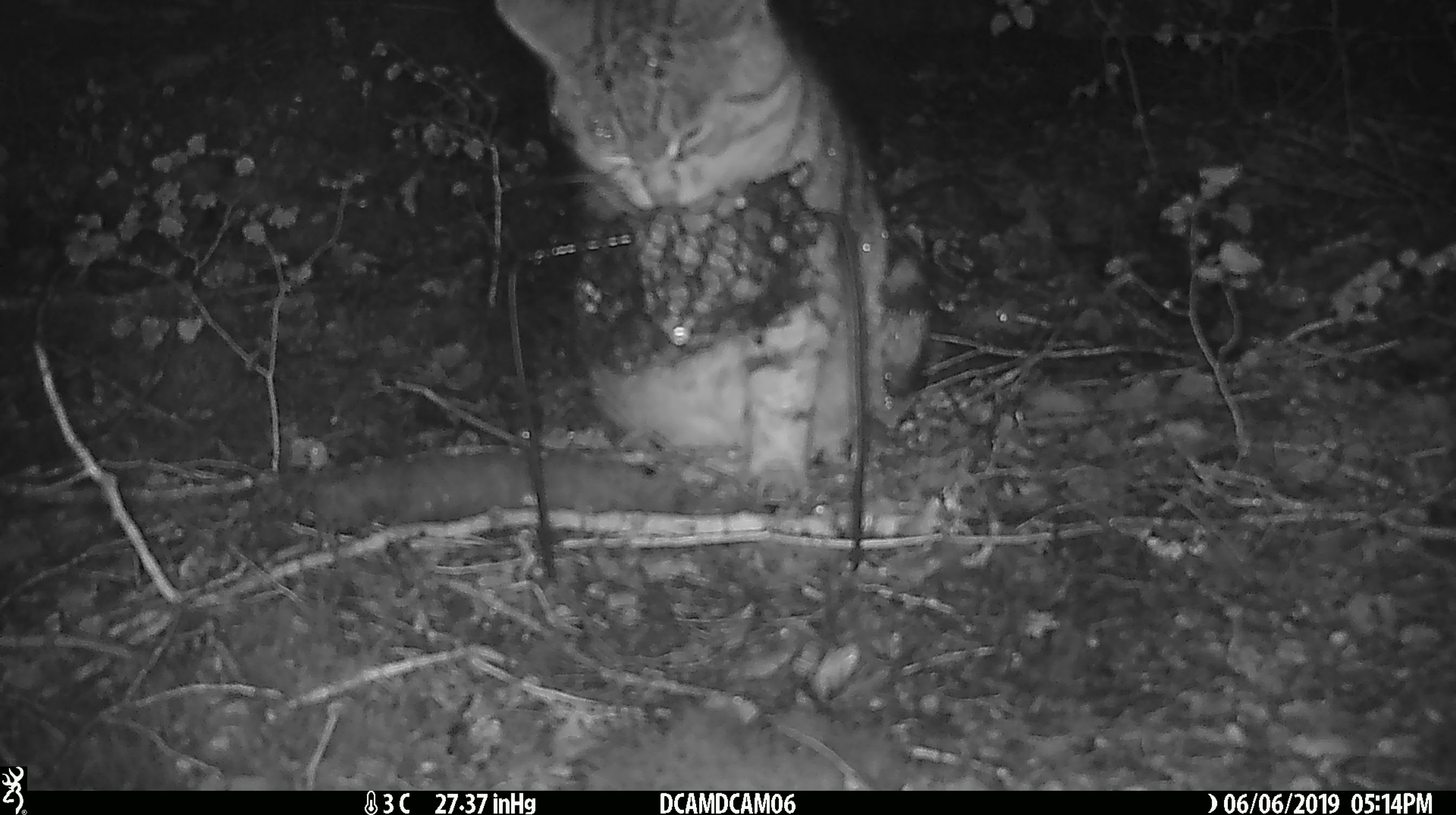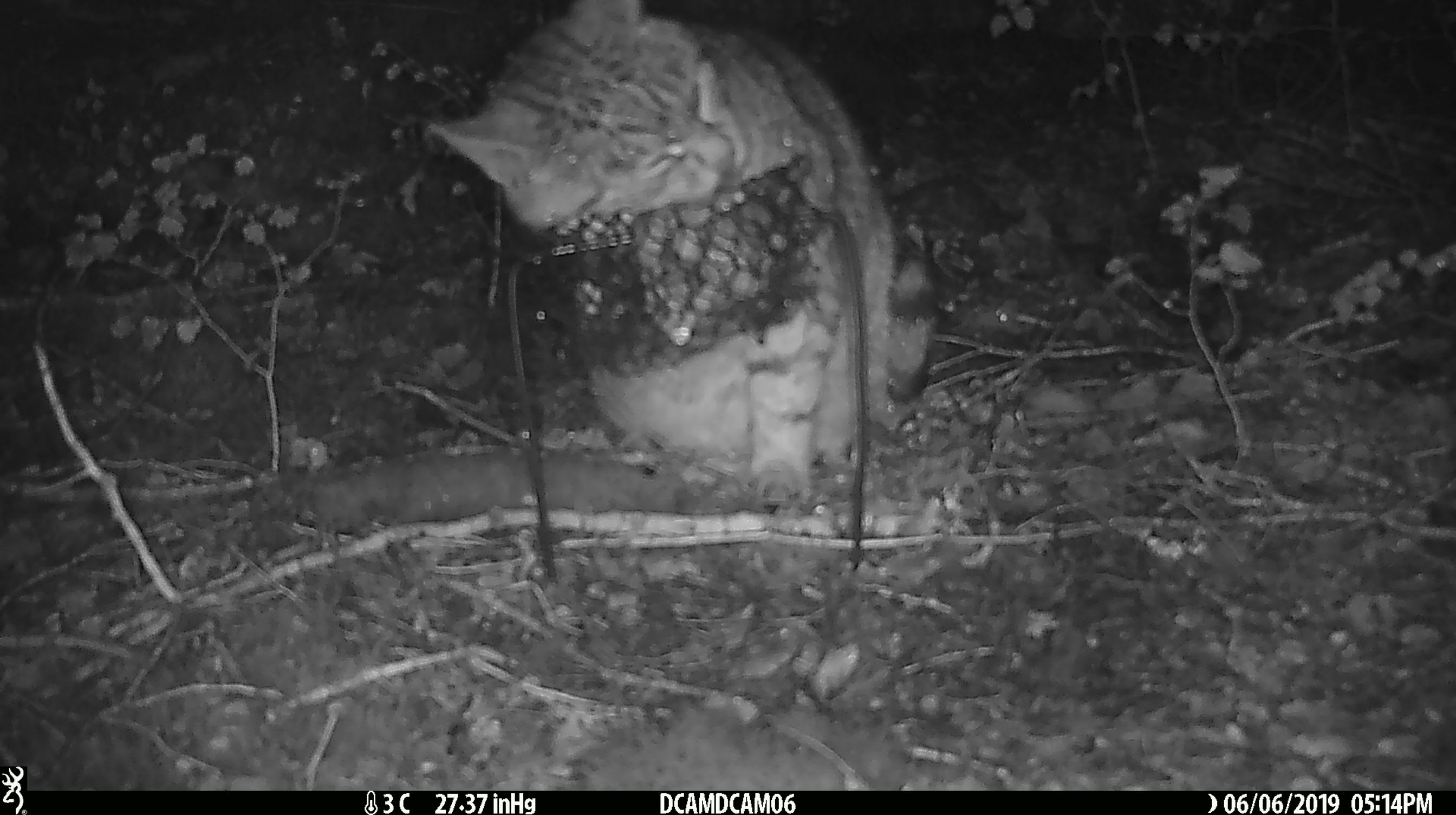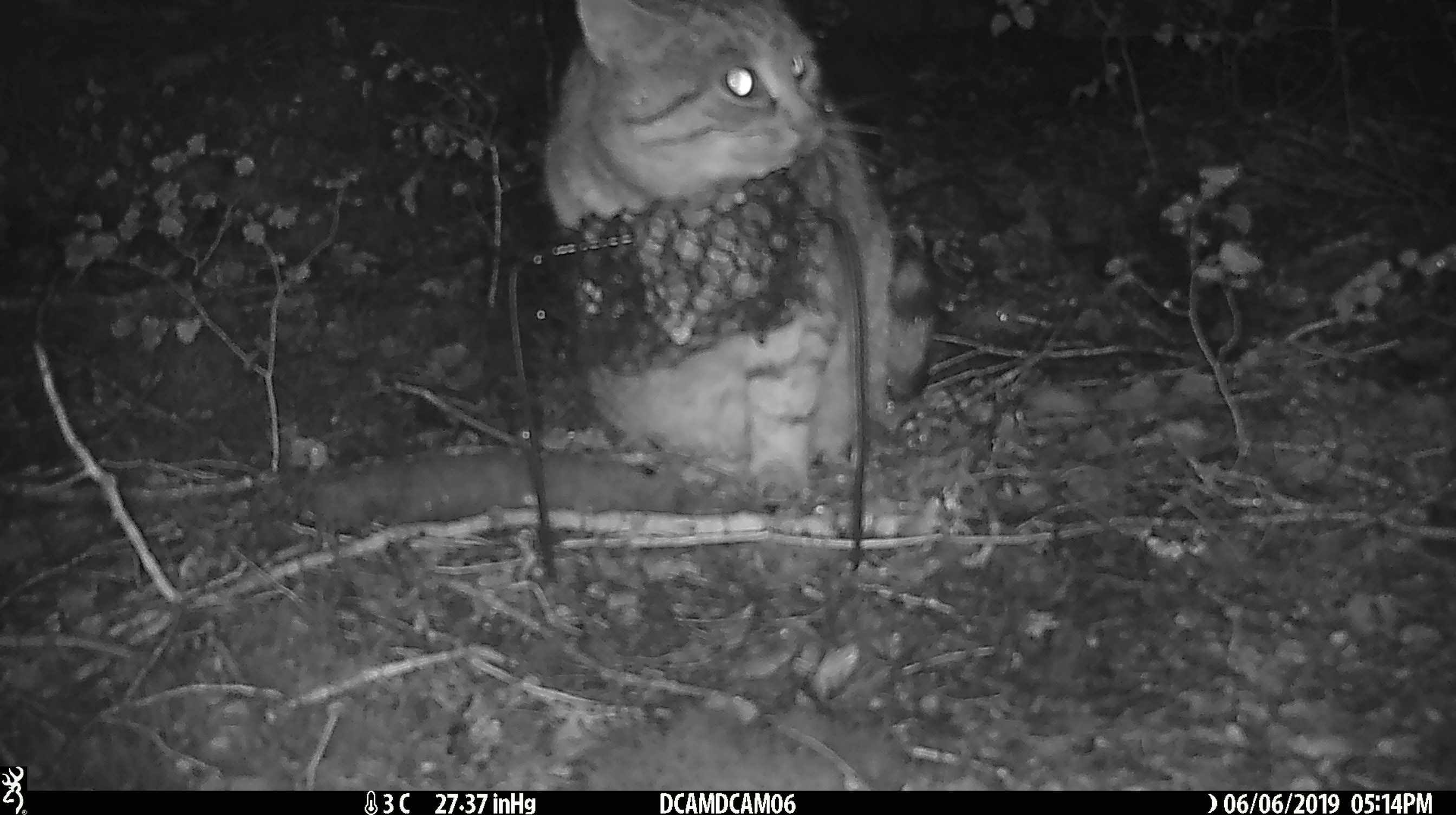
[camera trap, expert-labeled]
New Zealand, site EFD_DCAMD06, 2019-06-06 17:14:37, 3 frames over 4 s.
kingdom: Animalia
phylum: Chordata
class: Mammalia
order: Carnivora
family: Felidae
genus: Felis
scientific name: Felis catus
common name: domestic cat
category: cat